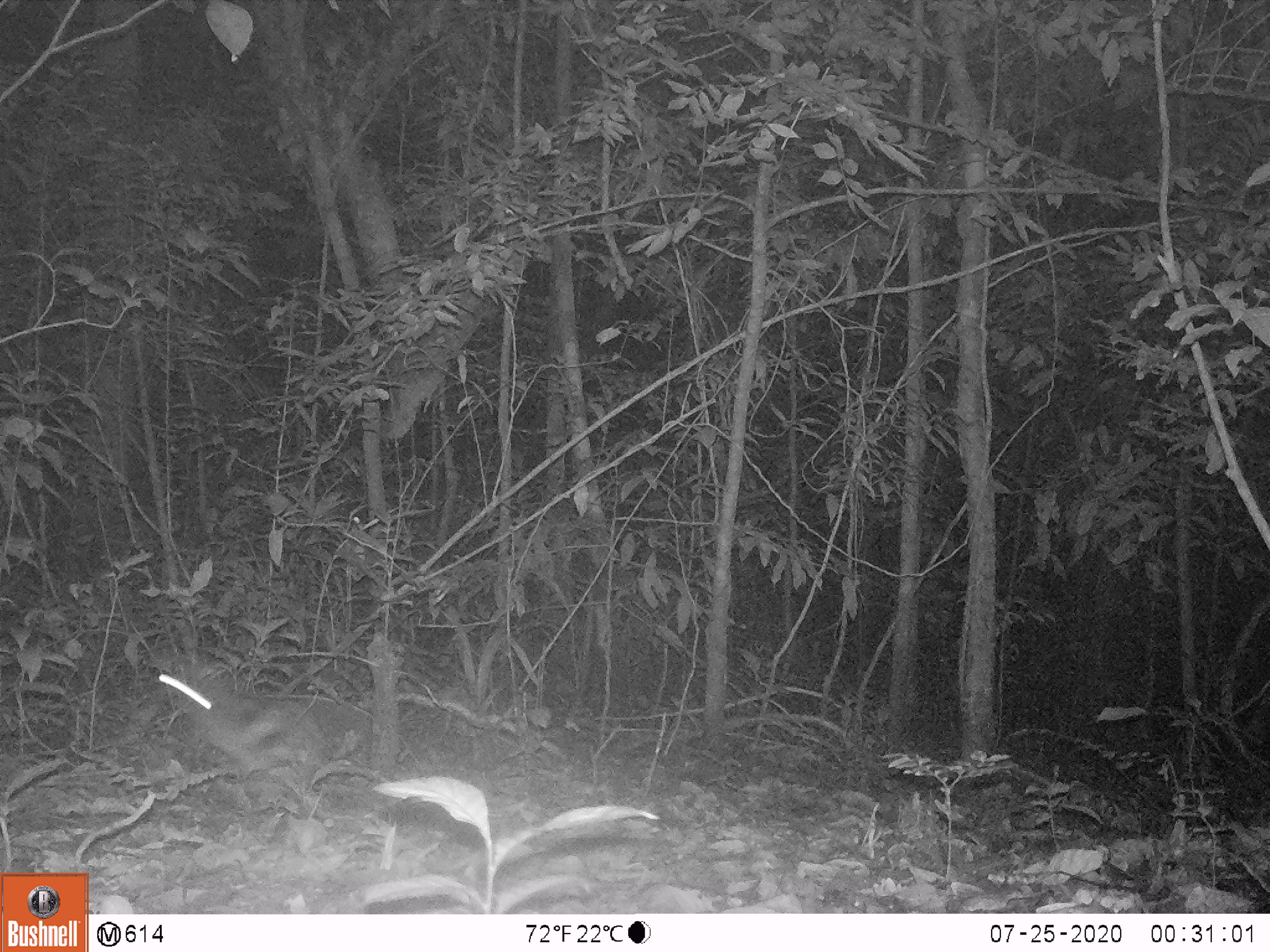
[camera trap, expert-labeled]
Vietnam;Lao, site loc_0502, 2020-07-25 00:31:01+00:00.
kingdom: Animalia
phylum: Chordata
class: Mammalia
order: Lagomorpha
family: Leporidae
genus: Nesolagus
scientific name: Nesolagus timminsi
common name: annamite striped rabbit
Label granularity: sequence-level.